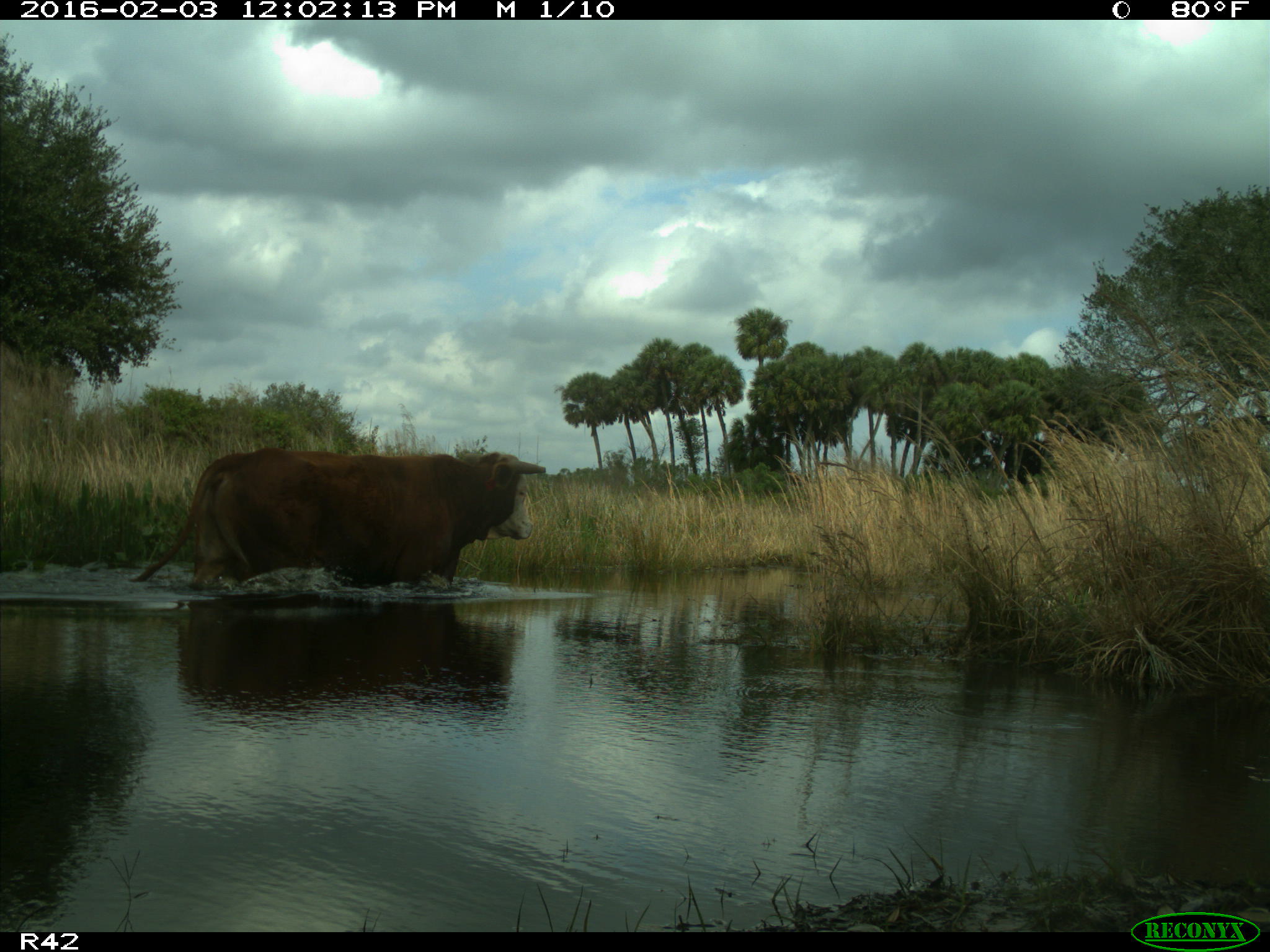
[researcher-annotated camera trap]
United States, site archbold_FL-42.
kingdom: Animalia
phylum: Chordata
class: Mammalia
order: Artiodactyla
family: Bovidae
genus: Bos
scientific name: Bos taurus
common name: domestic cow